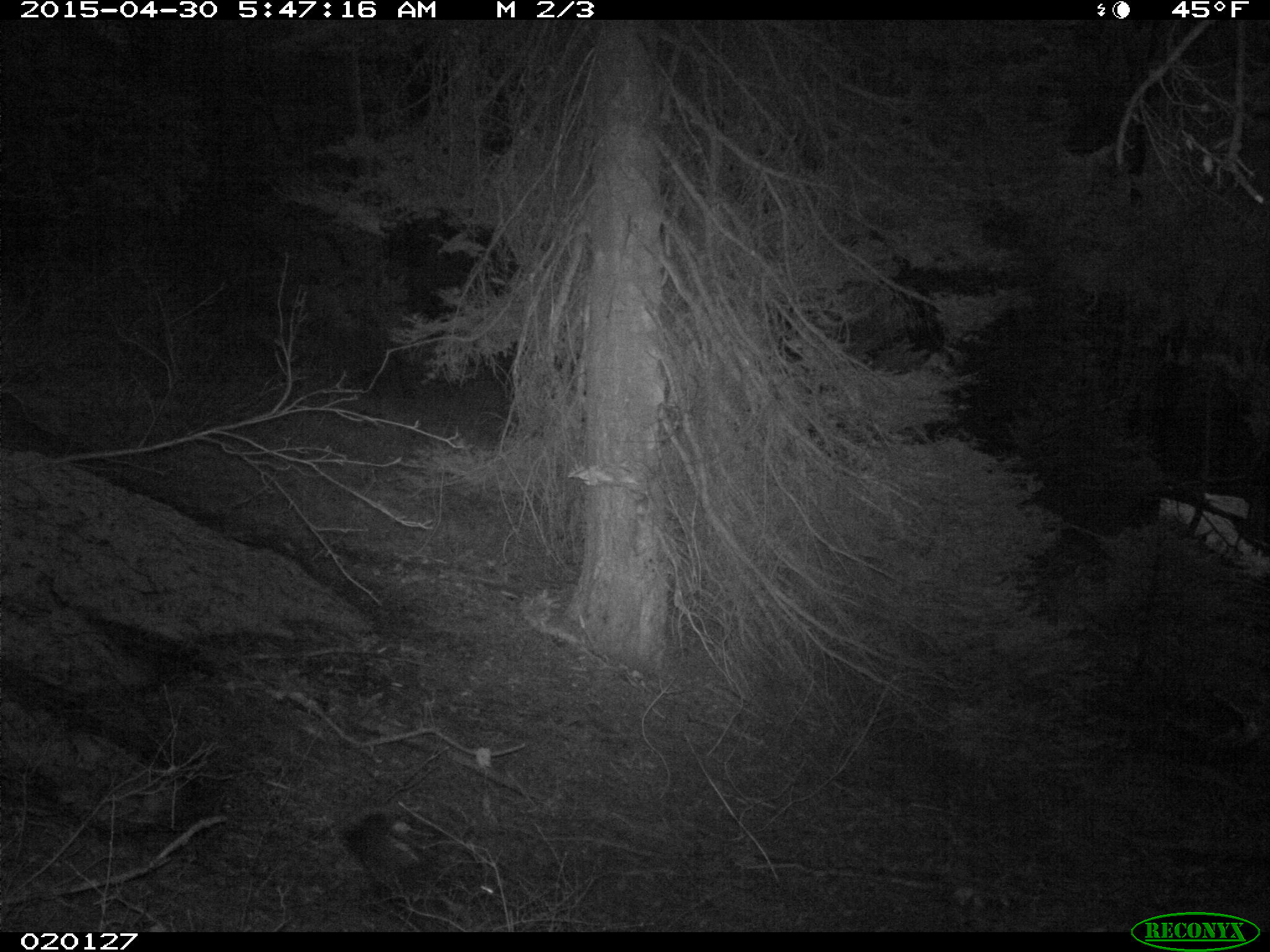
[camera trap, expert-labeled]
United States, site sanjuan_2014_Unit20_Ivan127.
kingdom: Animalia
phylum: Chordata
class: Mammalia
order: Rodentia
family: Sciuridae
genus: Tamiasciurus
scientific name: Tamiasciurus hudsonicus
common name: american red squirrel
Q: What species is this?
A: Tamiasciurus hudsonicus (american red squirrel).